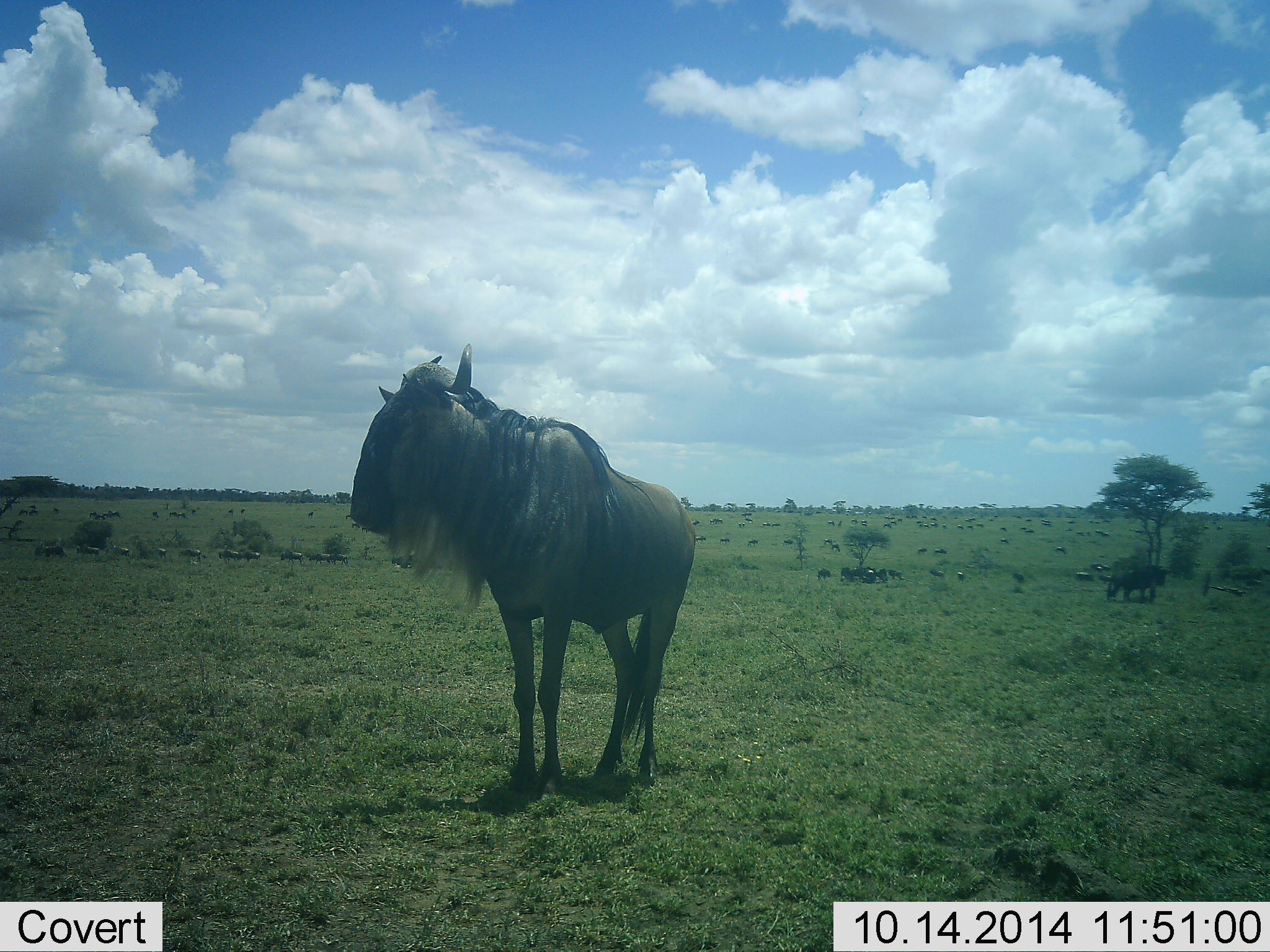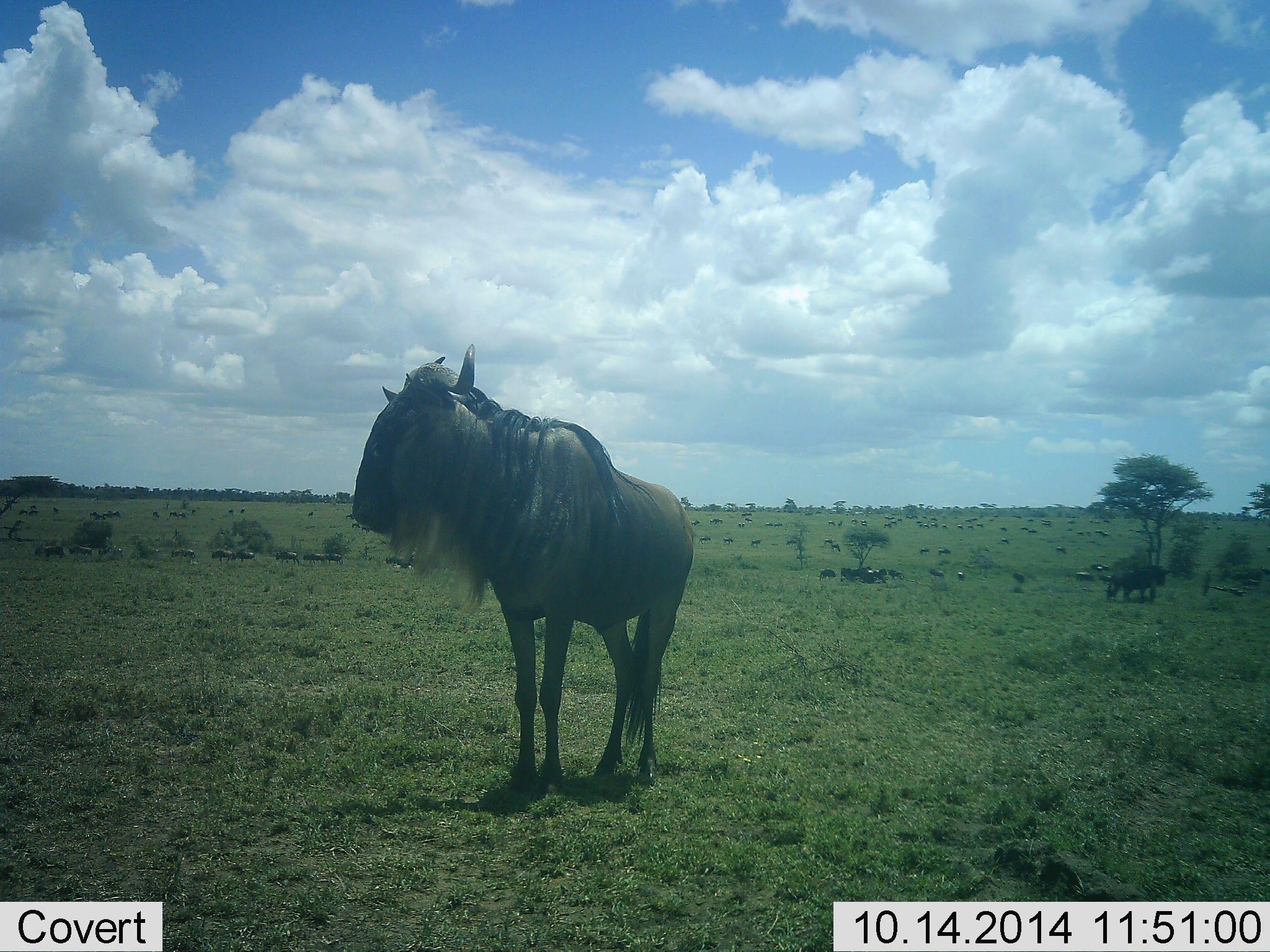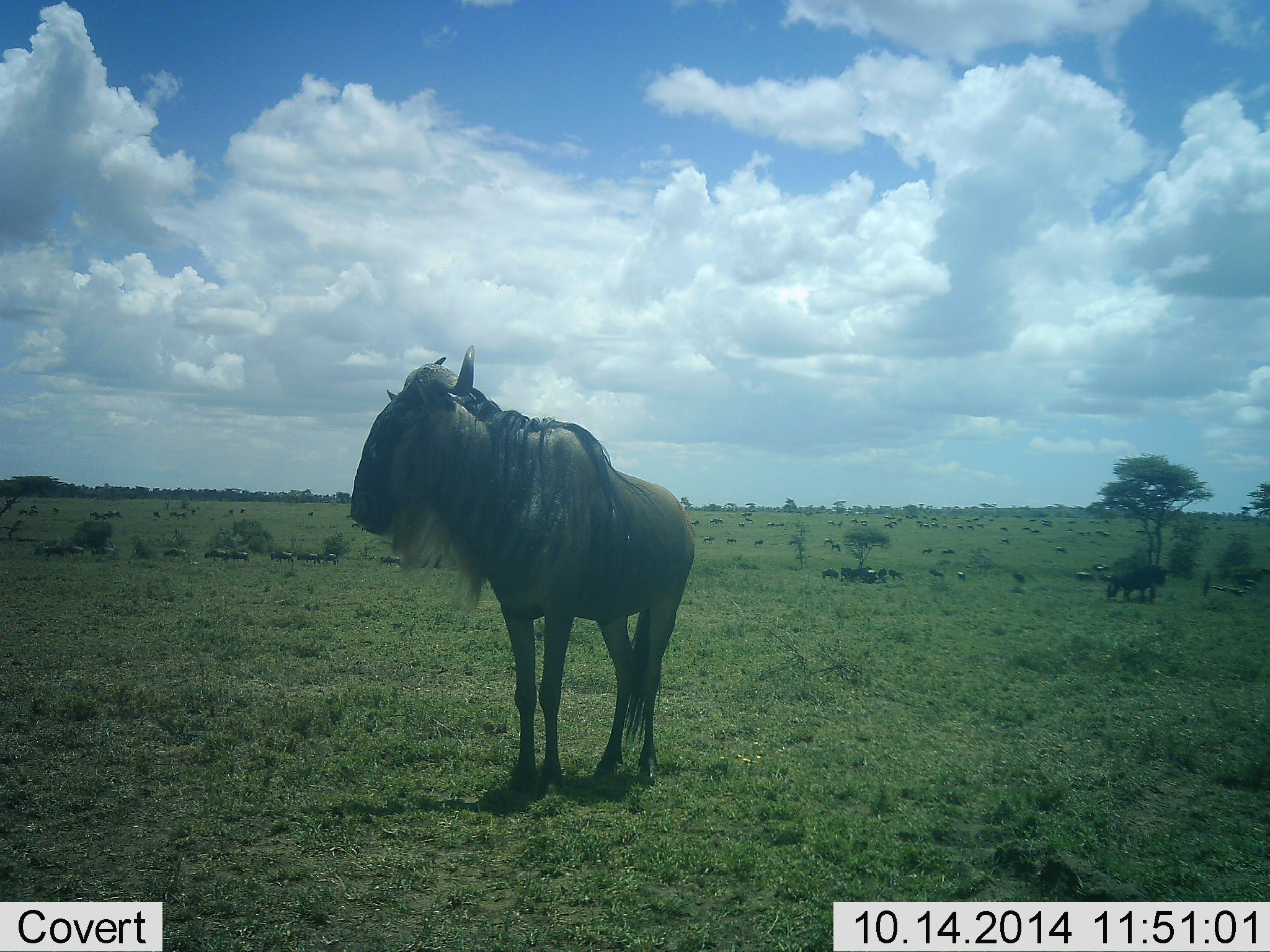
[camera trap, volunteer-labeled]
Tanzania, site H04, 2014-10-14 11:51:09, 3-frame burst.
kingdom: Animalia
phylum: Chordata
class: Mammalia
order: Artiodactyla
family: Bovidae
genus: Connochaetes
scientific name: Connochaetes taurinus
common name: blue wildebeest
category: wildebeest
Wildebeest (blue wildebeest) (Connochaetes taurinus), count 11-50. Behavior (volunteer vote fractions): standing 100%, resting 20%, moving 40%, interacting 0%. Young present (vote fraction): 0%. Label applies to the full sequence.